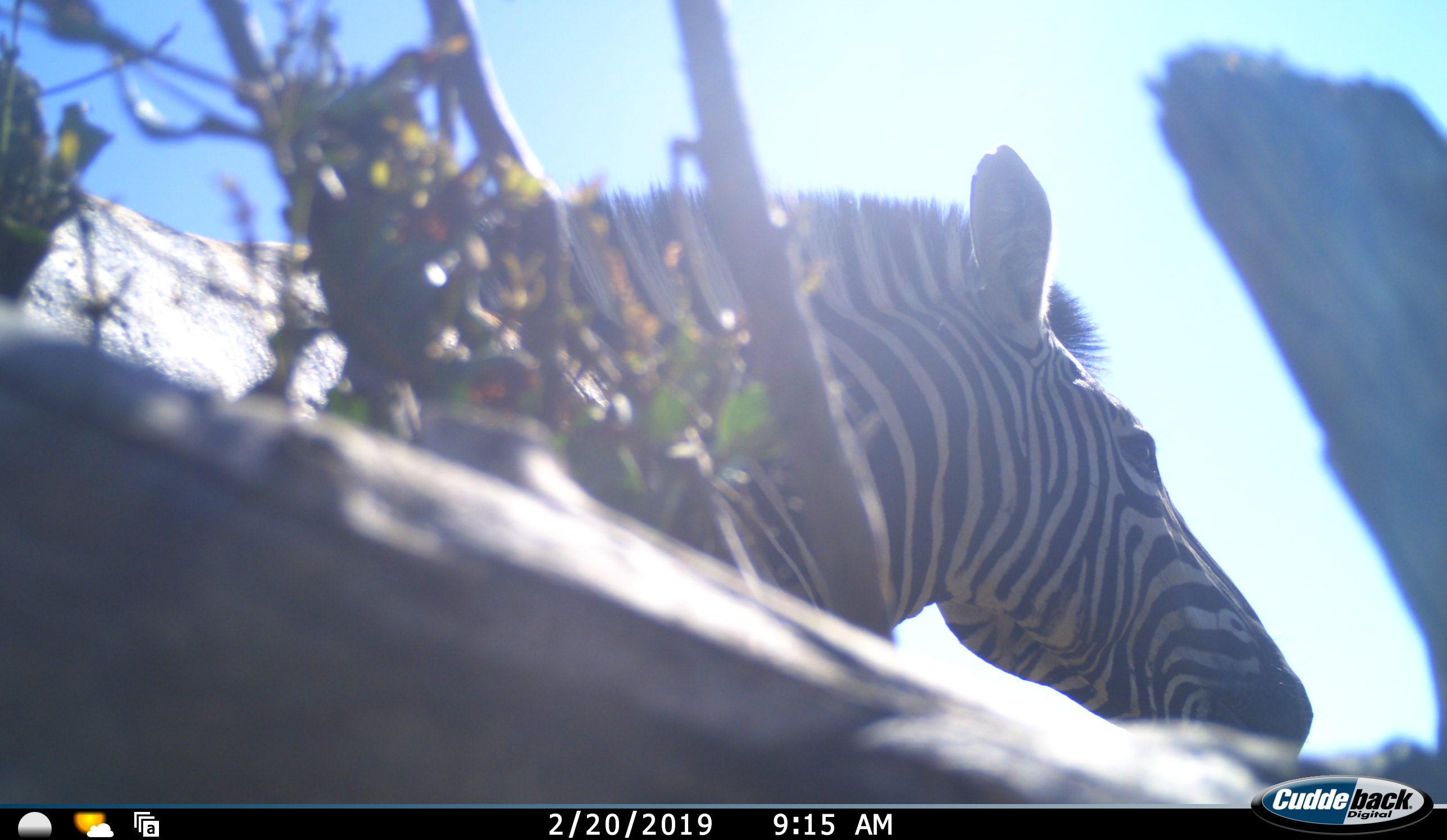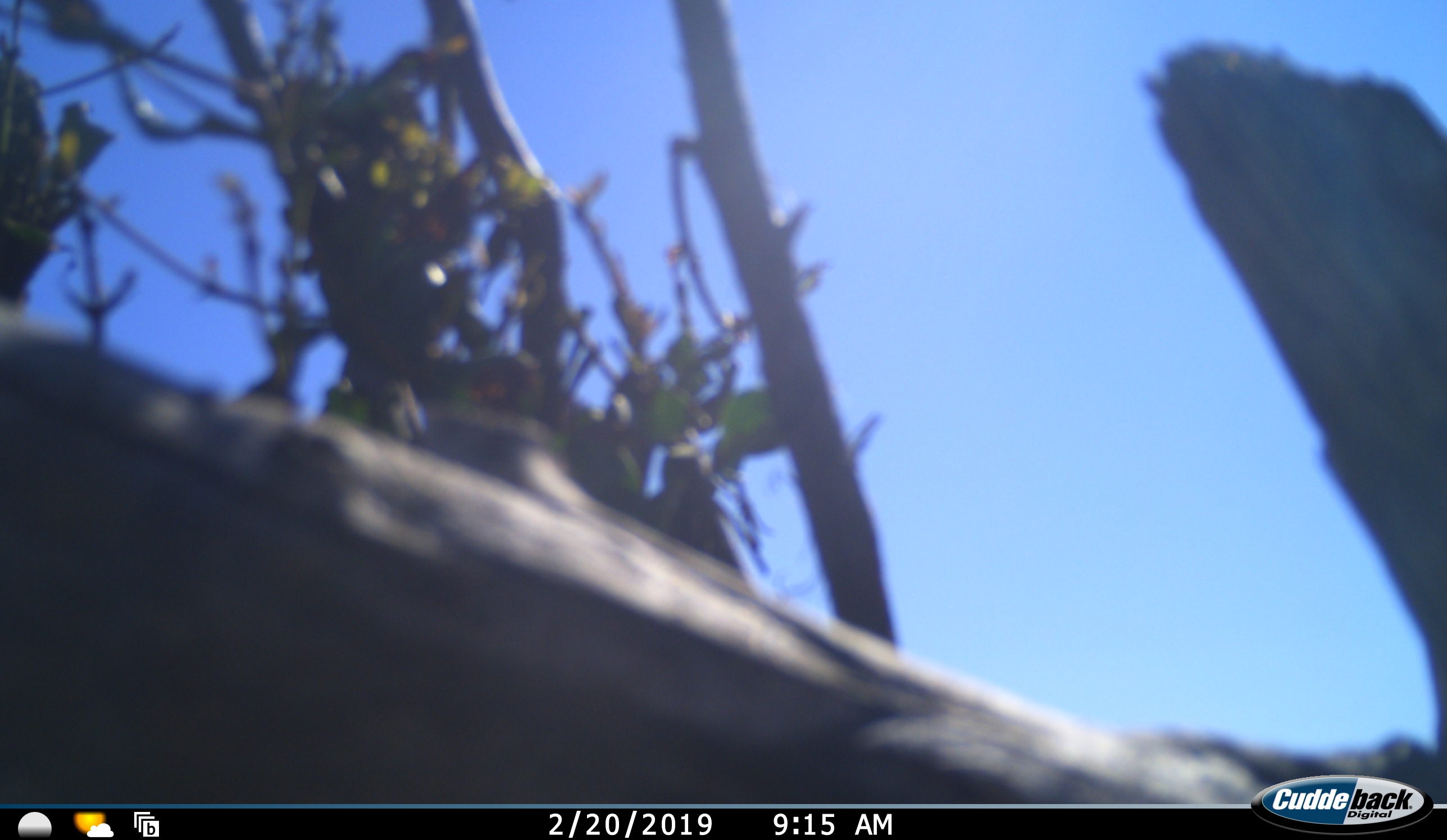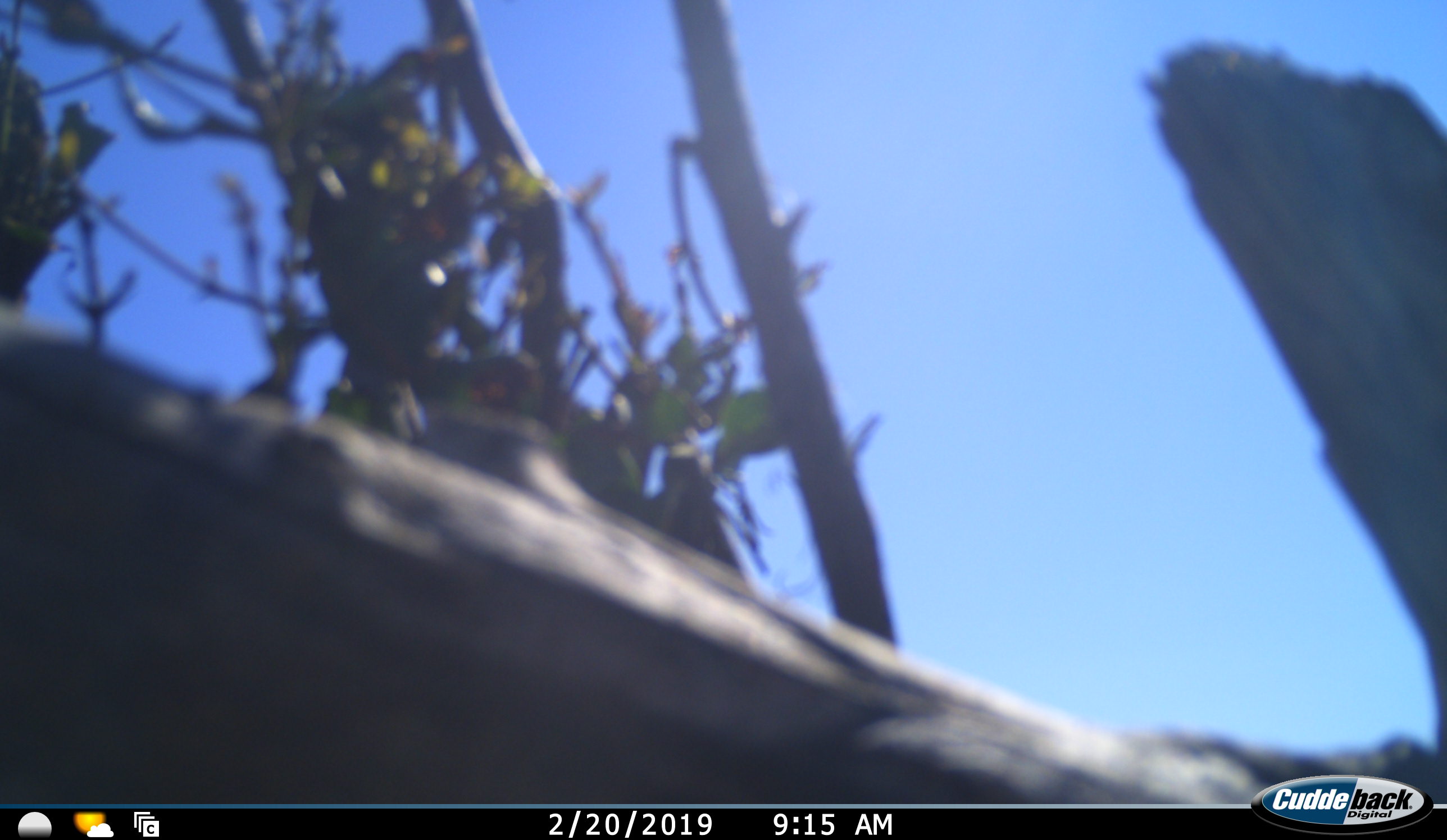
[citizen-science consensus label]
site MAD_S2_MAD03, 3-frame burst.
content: unidentified animal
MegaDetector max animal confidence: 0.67